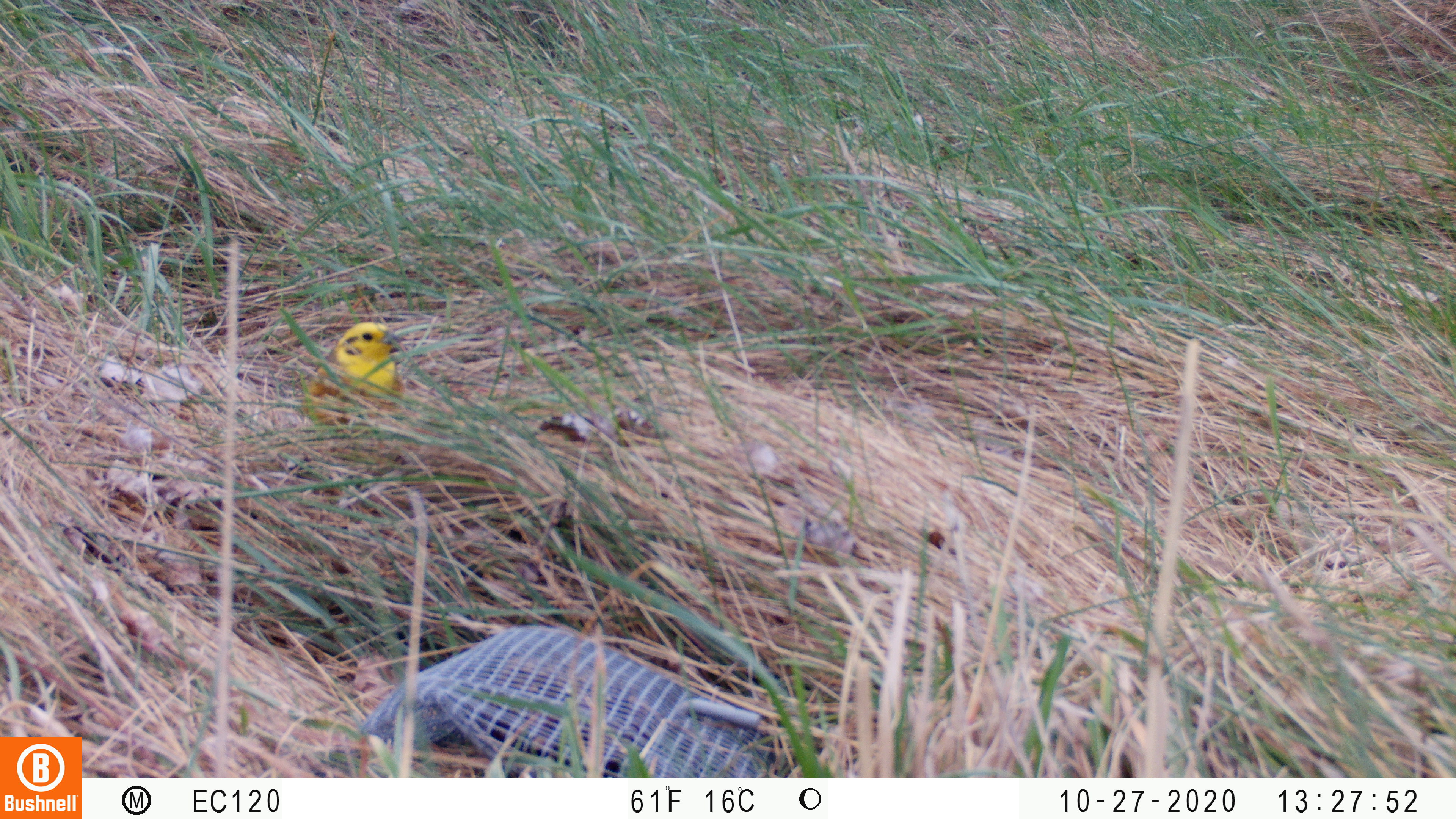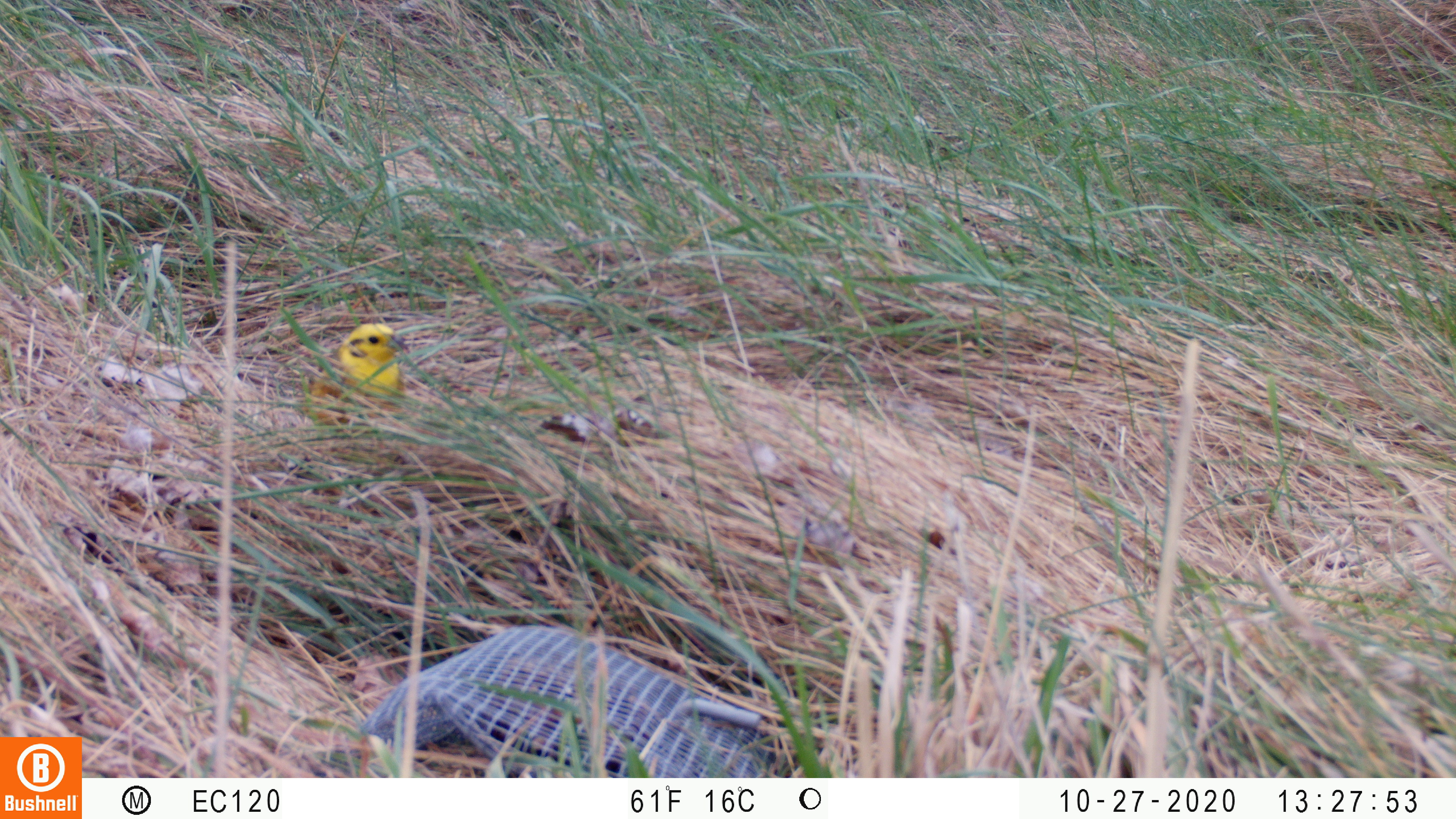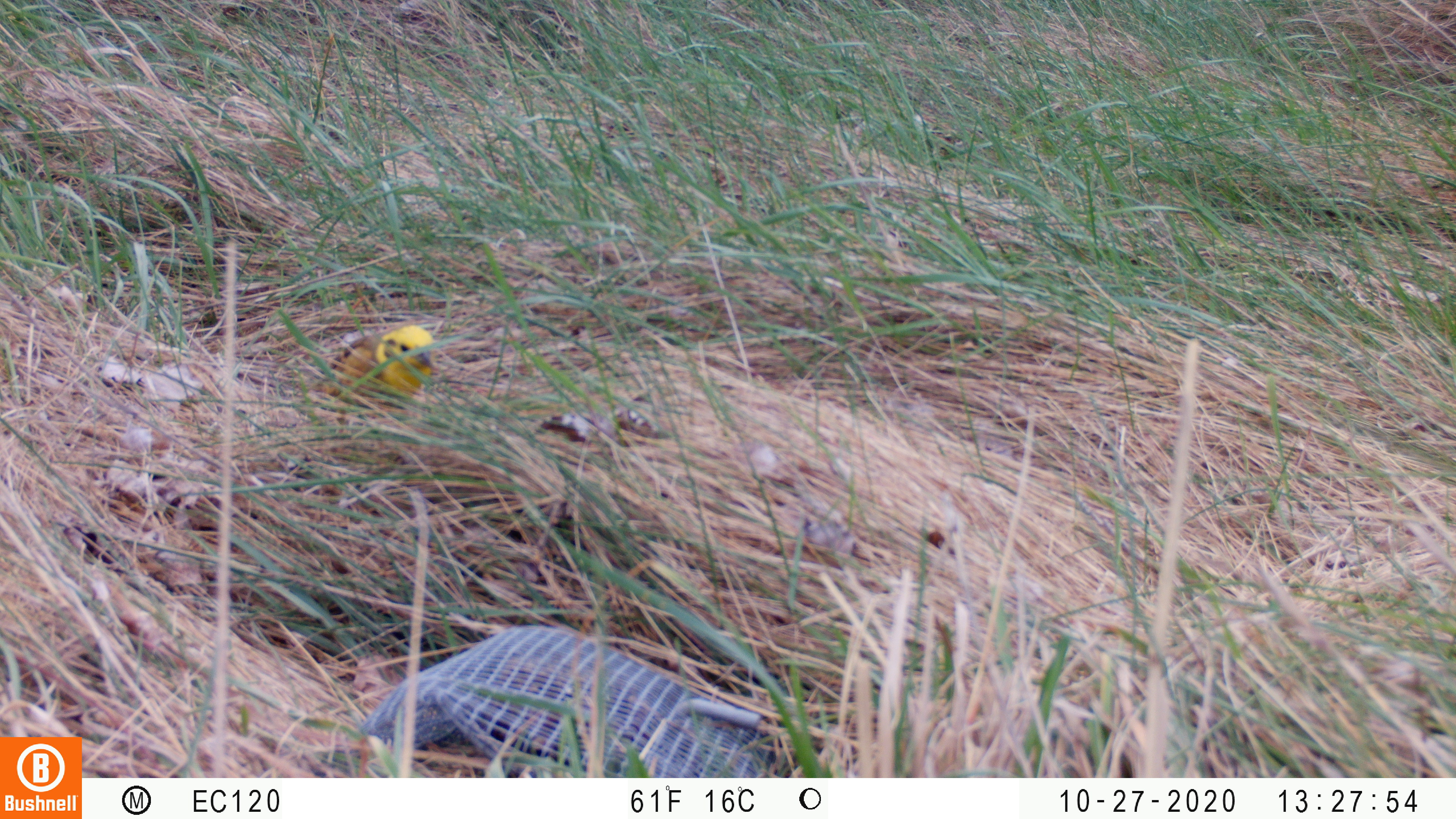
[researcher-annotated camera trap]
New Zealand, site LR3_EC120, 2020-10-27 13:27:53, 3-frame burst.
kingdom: Animalia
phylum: Chordata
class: Aves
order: Passeriformes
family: Emberizidae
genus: Emberiza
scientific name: Emberiza citrinella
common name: yellowhammer